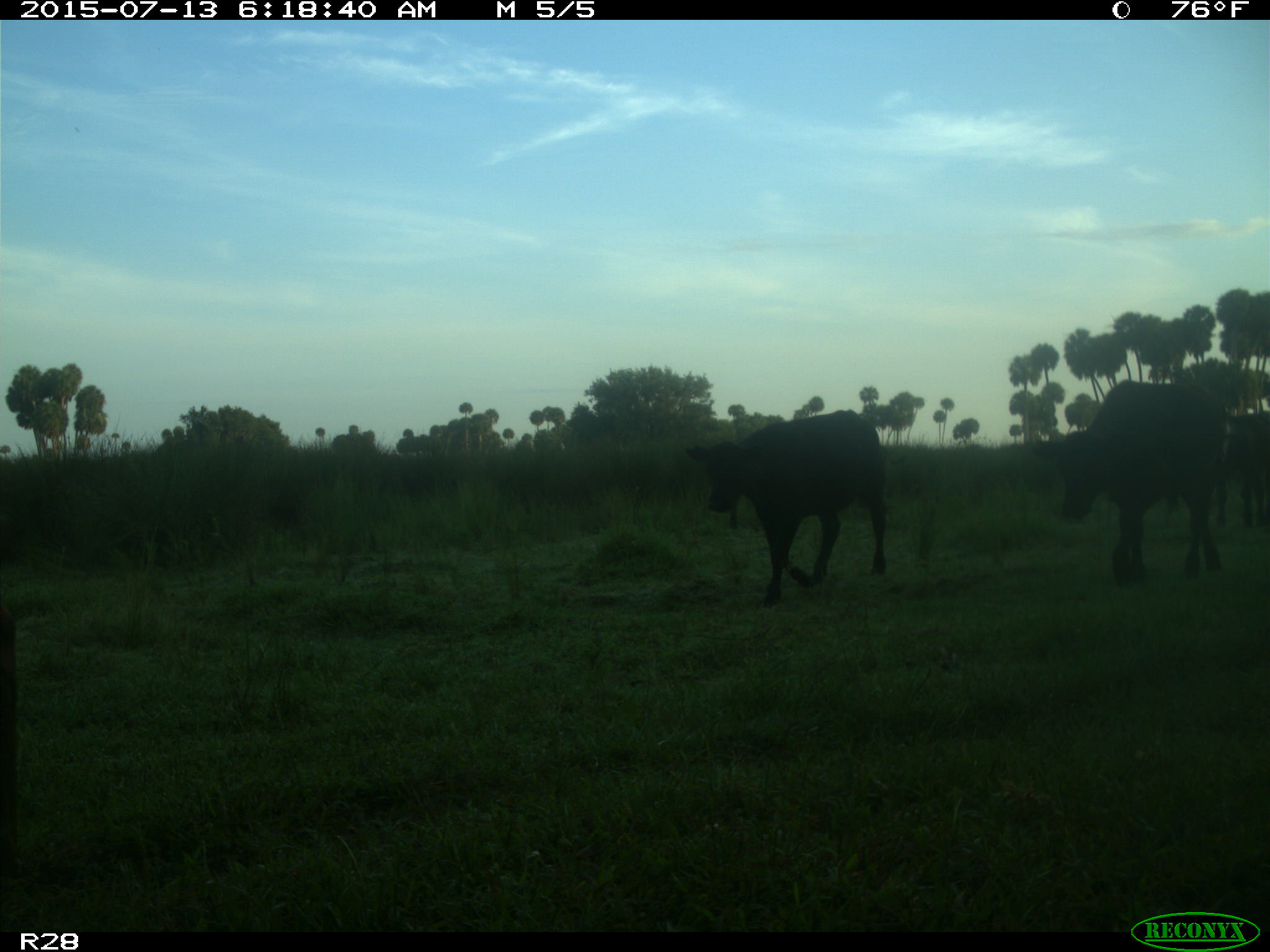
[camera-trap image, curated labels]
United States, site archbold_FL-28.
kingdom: Animalia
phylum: Chordata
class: Mammalia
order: Artiodactyla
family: Bovidae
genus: Bos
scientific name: Bos taurus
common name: domestic cow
Bos taurus (domestic cow).